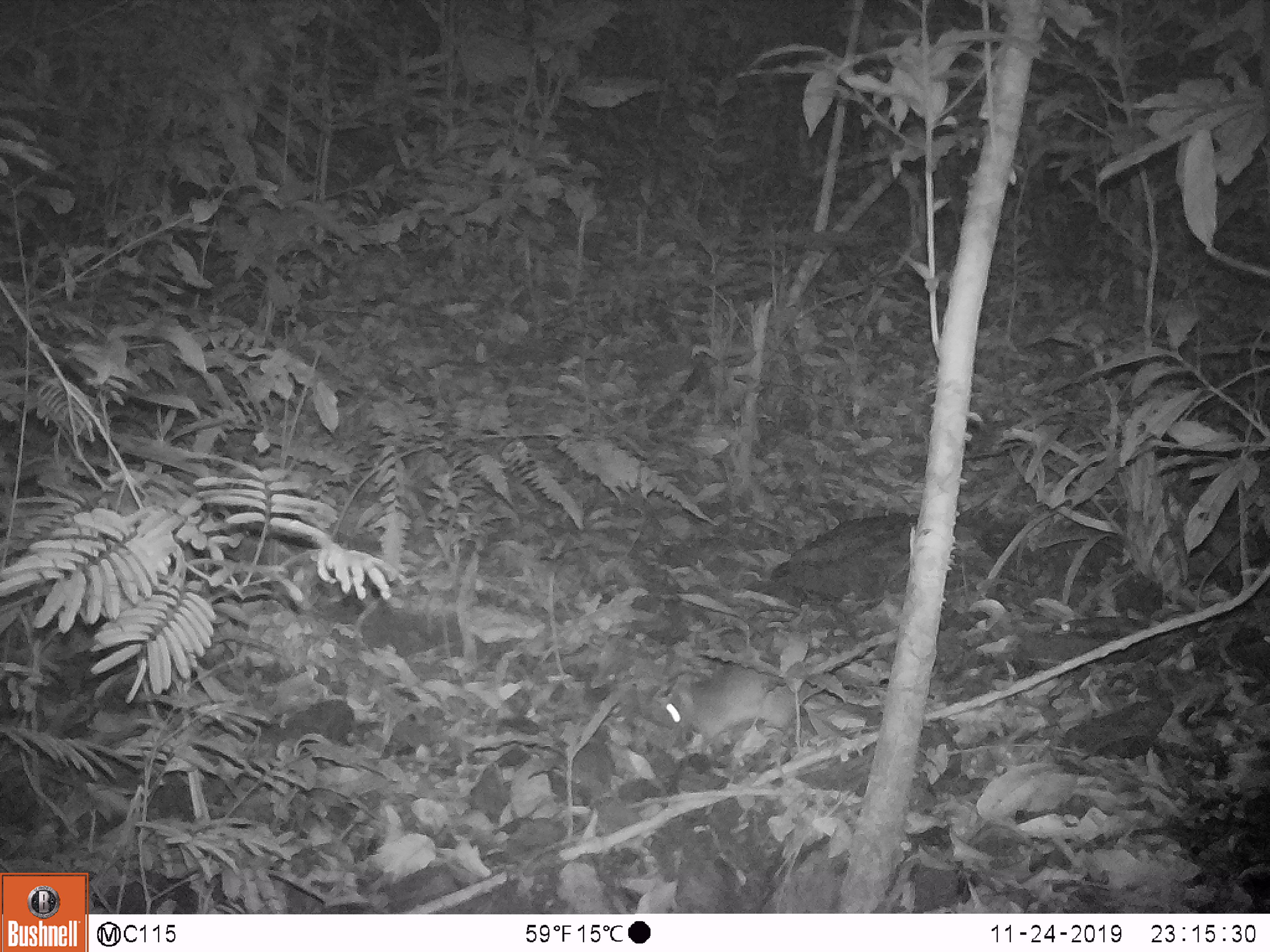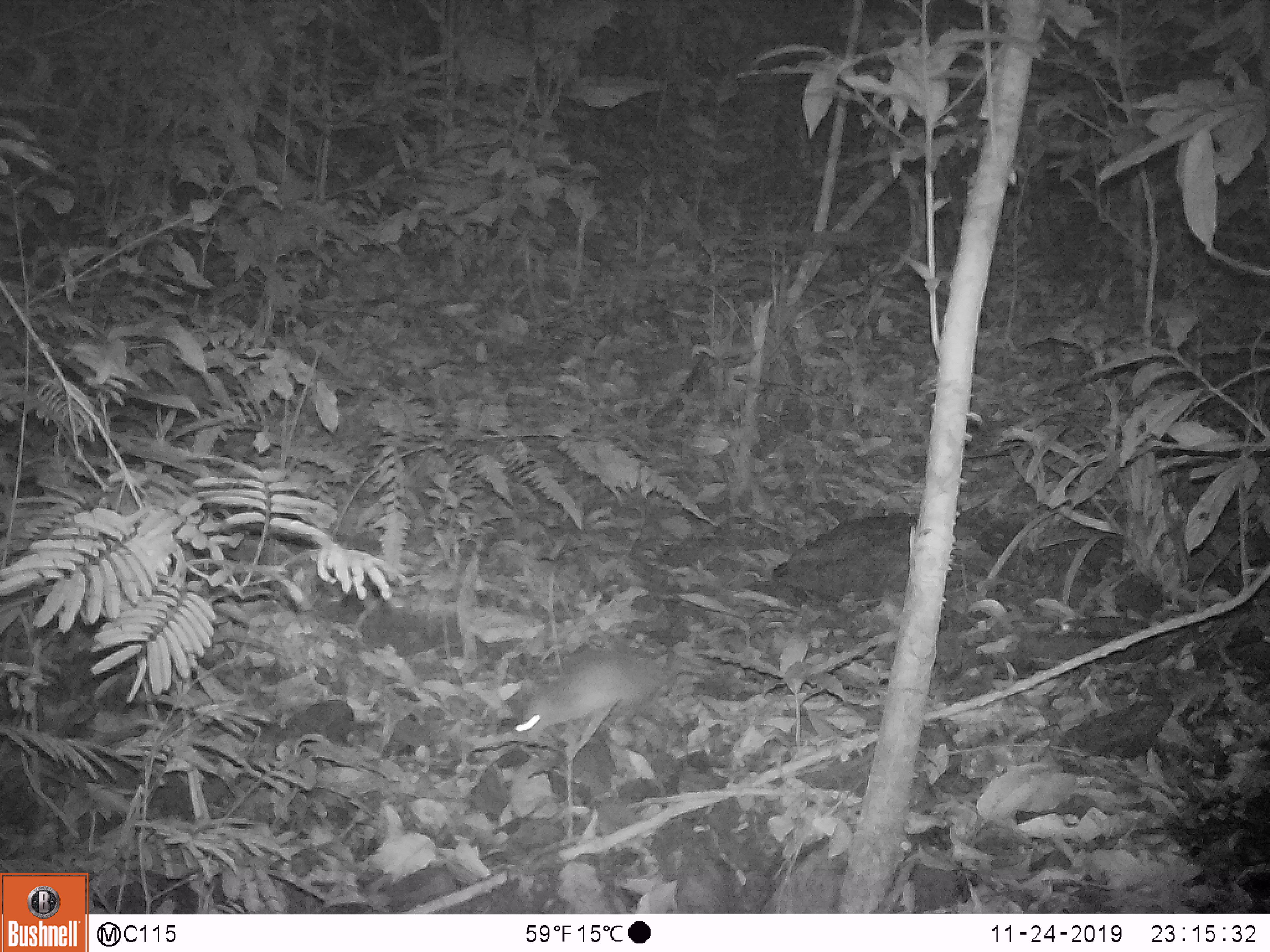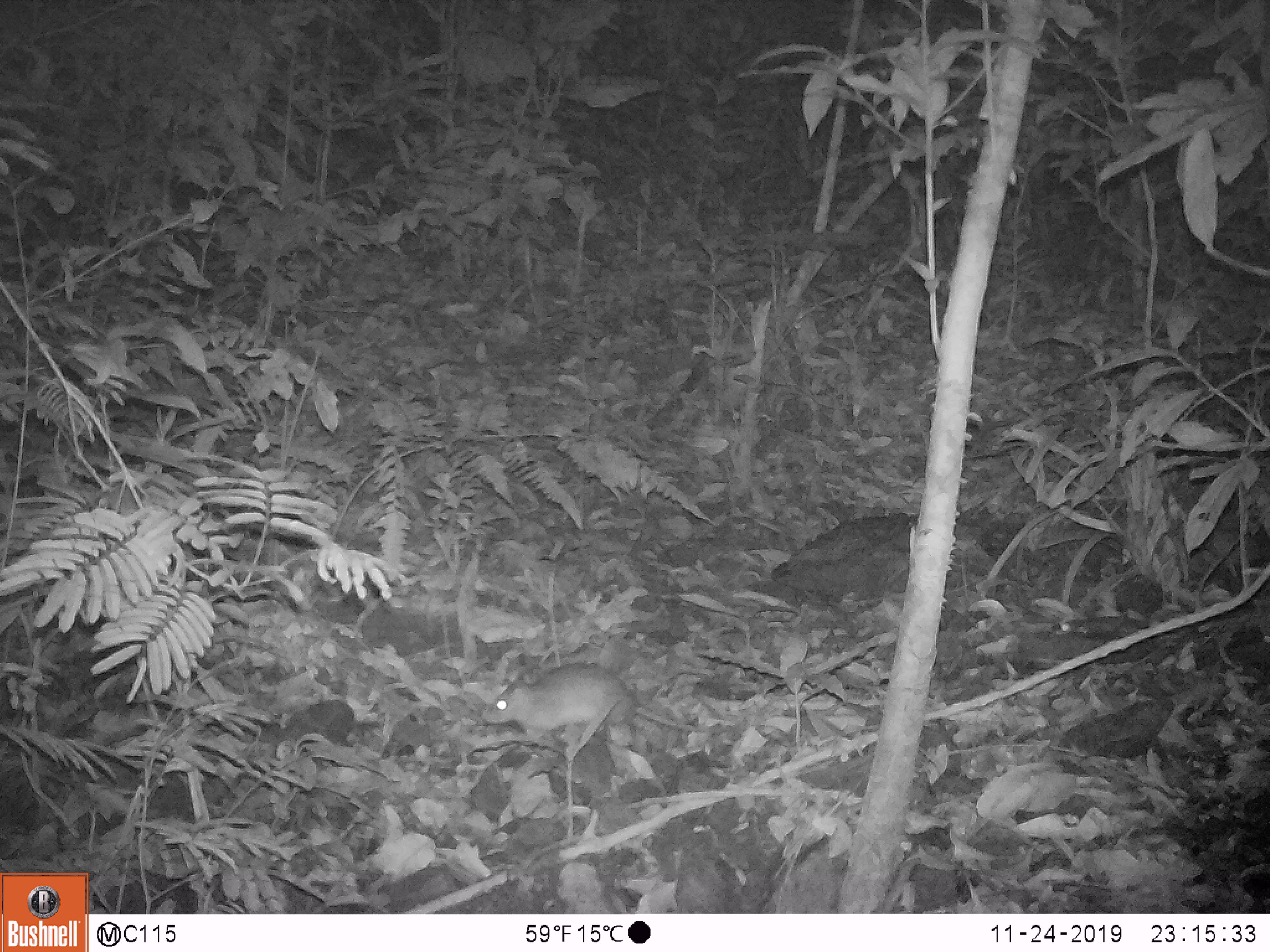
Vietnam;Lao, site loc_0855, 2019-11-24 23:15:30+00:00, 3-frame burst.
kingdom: Animalia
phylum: Chordata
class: Mammalia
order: Rodentia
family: Muridae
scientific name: Muridae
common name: old-world mice and rats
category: unidentified murid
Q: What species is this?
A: Unidentified murid (old-world mice and rats) (Muridae).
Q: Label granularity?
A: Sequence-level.